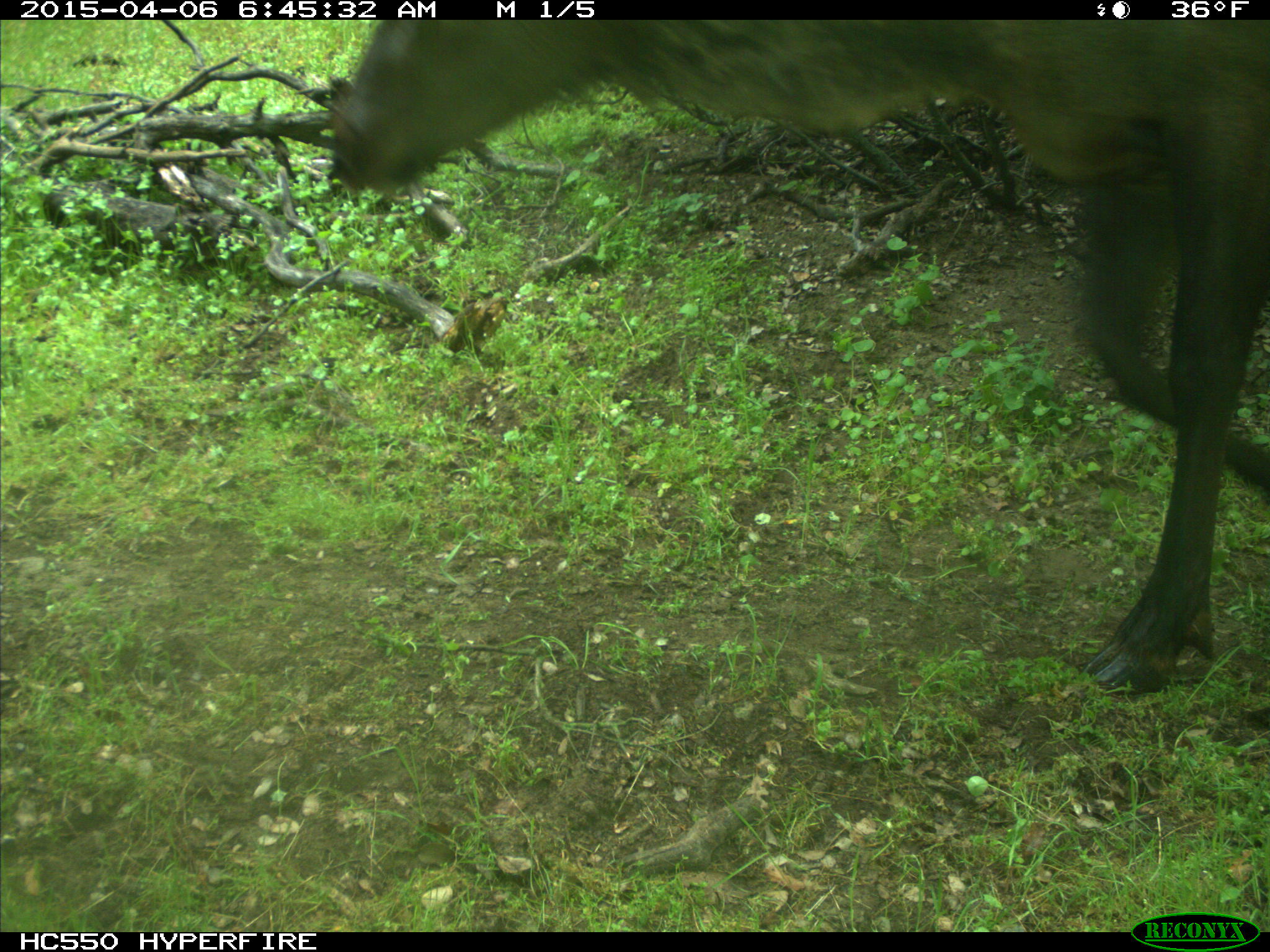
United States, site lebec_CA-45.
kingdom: Animalia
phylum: Chordata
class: Mammalia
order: Artiodactyla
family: Cervidae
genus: Cervus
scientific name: Cervus canadensis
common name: elk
Cervus canadensis (elk).